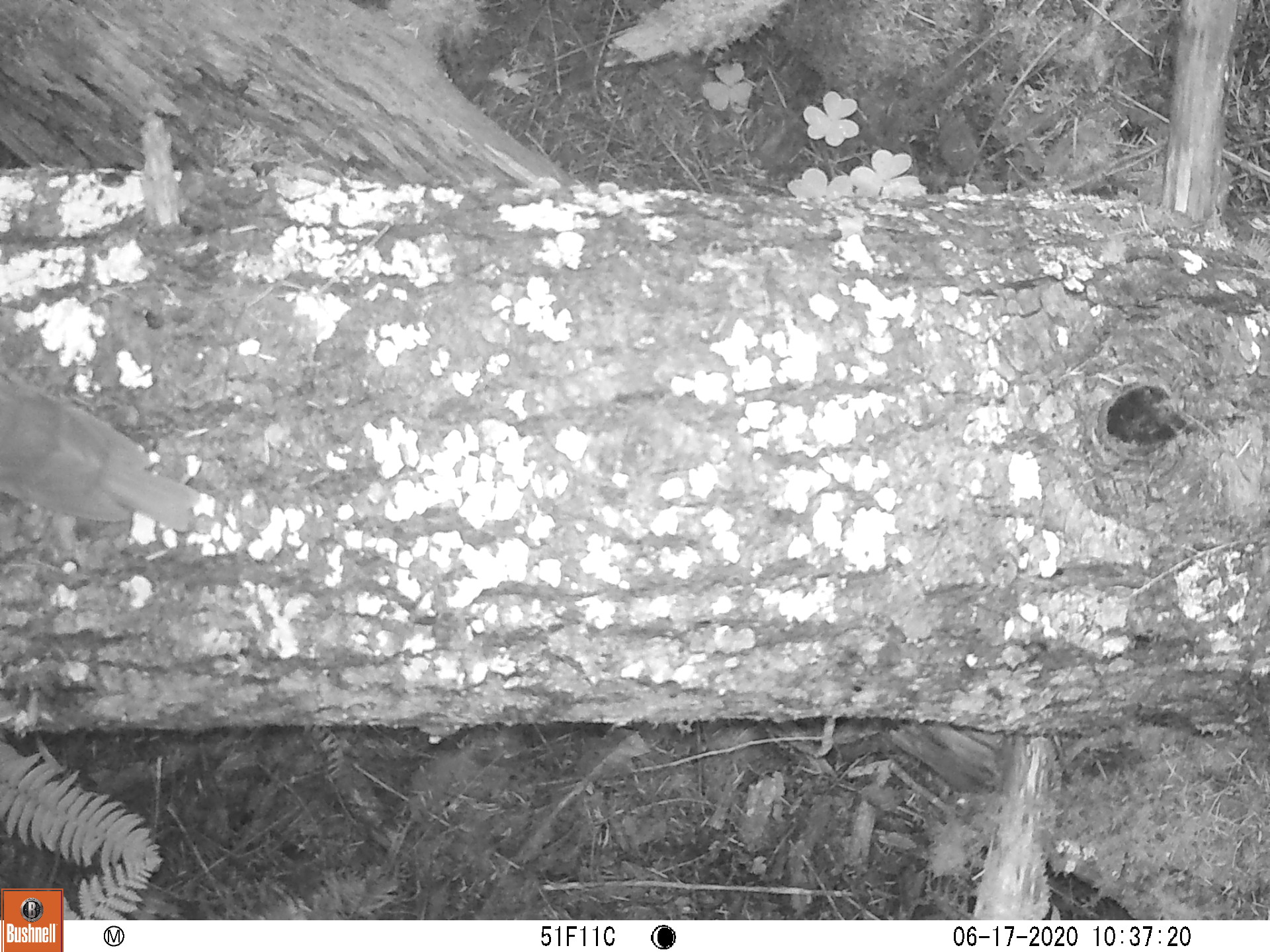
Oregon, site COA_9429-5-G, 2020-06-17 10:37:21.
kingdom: Animalia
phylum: Chordata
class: Aves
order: Passeriformes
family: Turdidae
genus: Catharus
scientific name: Catharus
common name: brown thrushes and nightingale-thrushes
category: catharus species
Catharus species (brown thrushes and nightingale-thrushes) (Catharus).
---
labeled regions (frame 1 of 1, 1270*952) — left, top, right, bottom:
catharus species: 0, 382, 203, 530